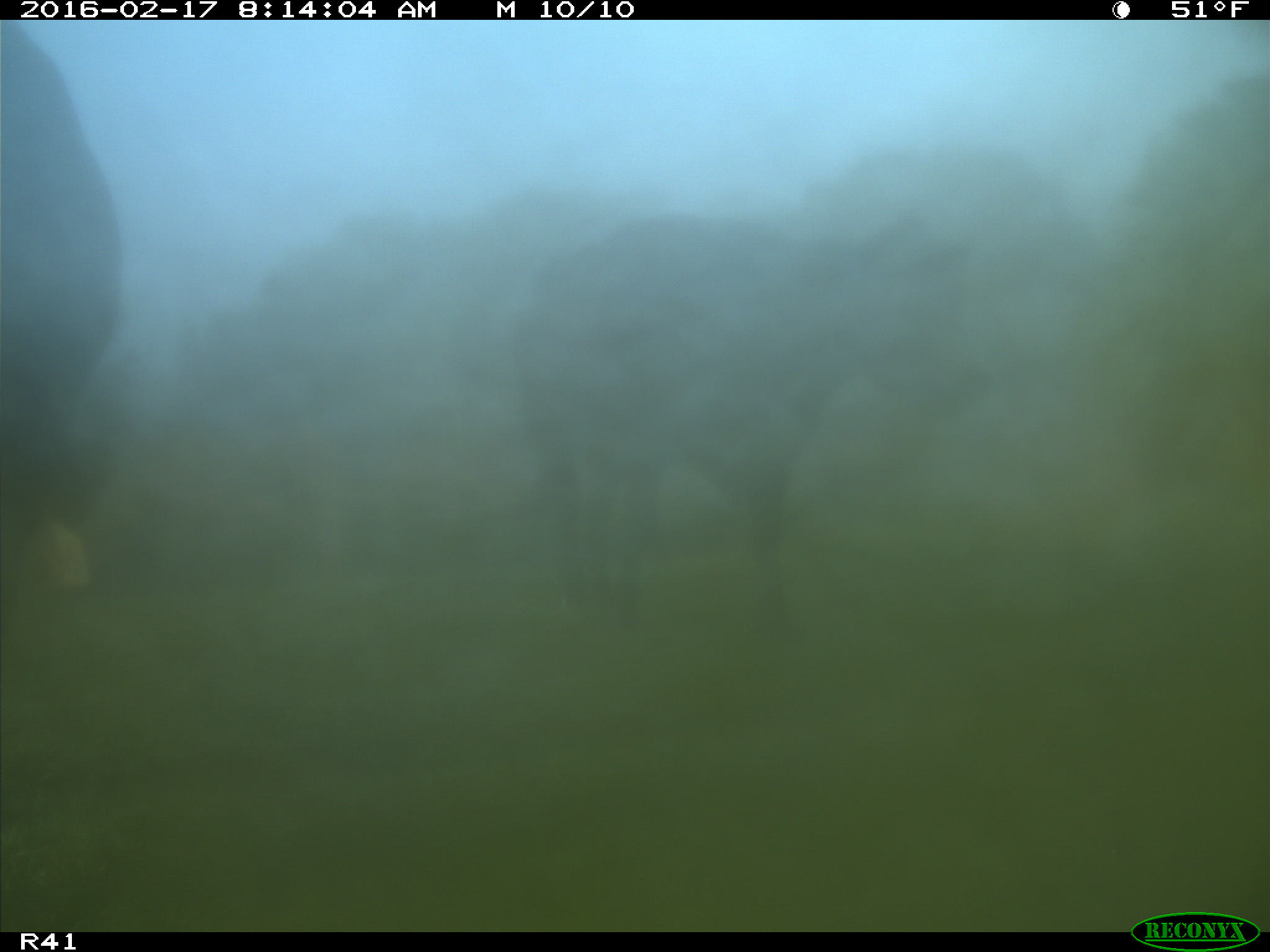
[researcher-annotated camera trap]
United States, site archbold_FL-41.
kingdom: Animalia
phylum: Chordata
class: Mammalia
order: Artiodactyla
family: Bovidae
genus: Bos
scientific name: Bos taurus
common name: domestic cow